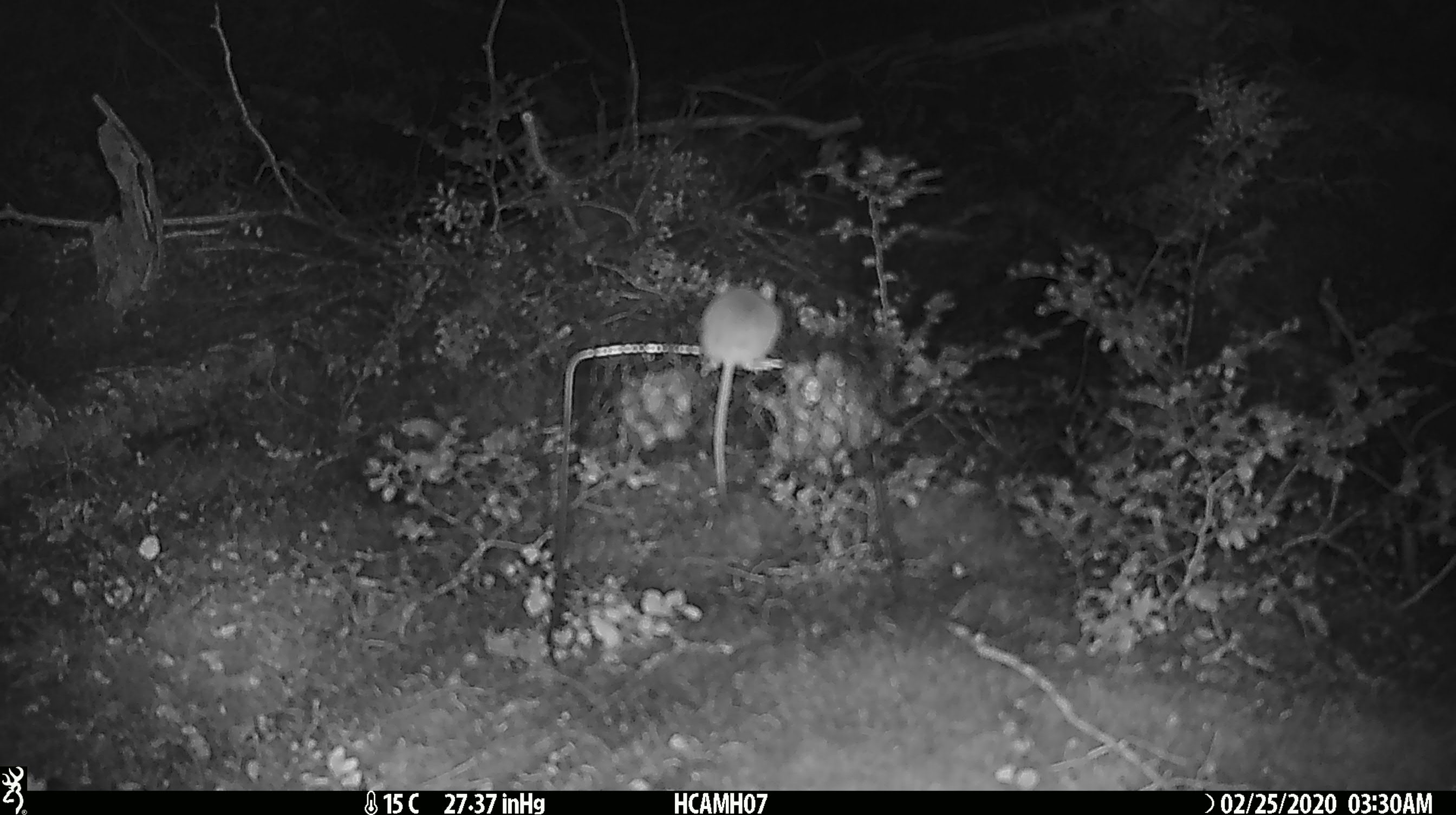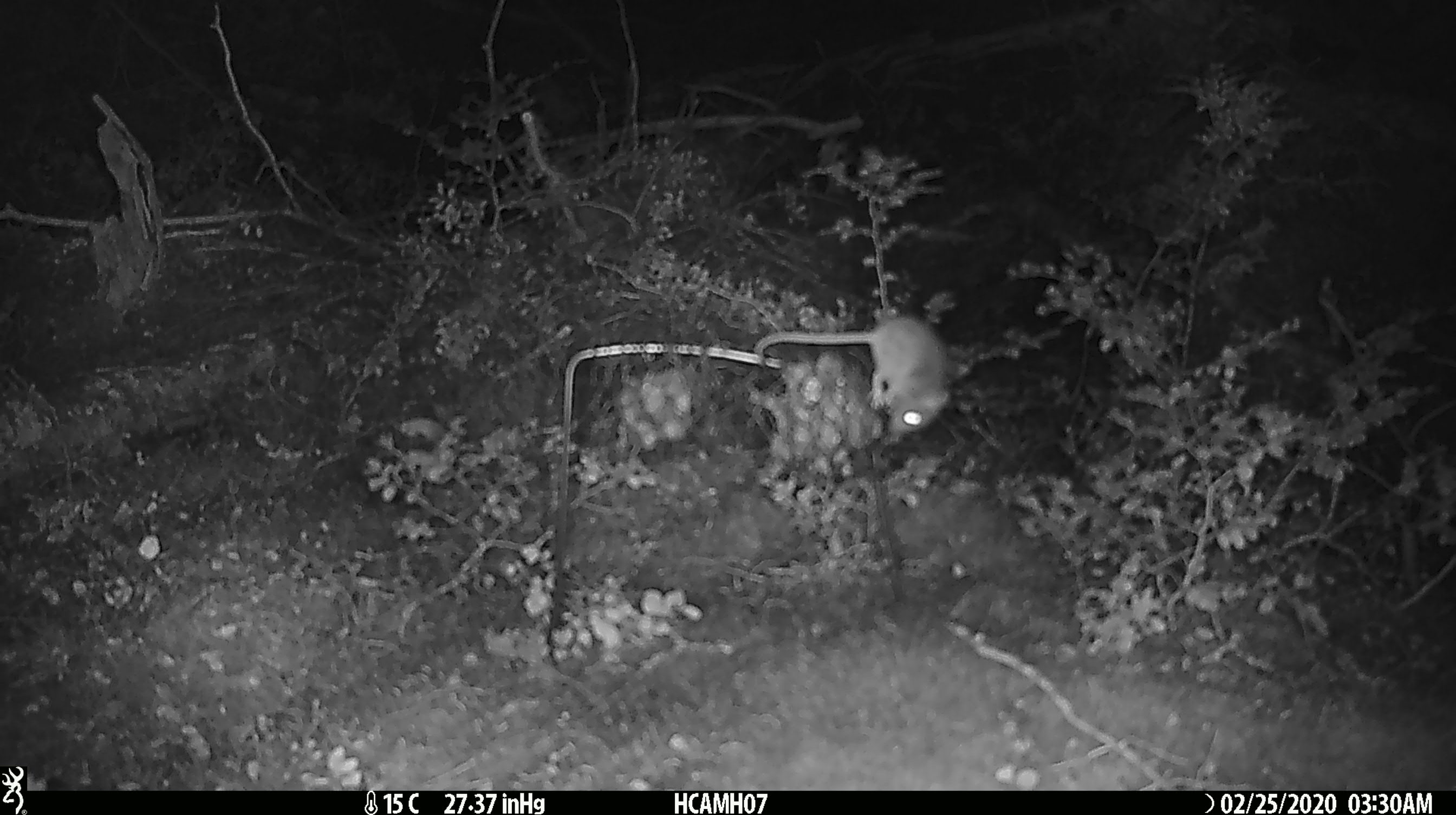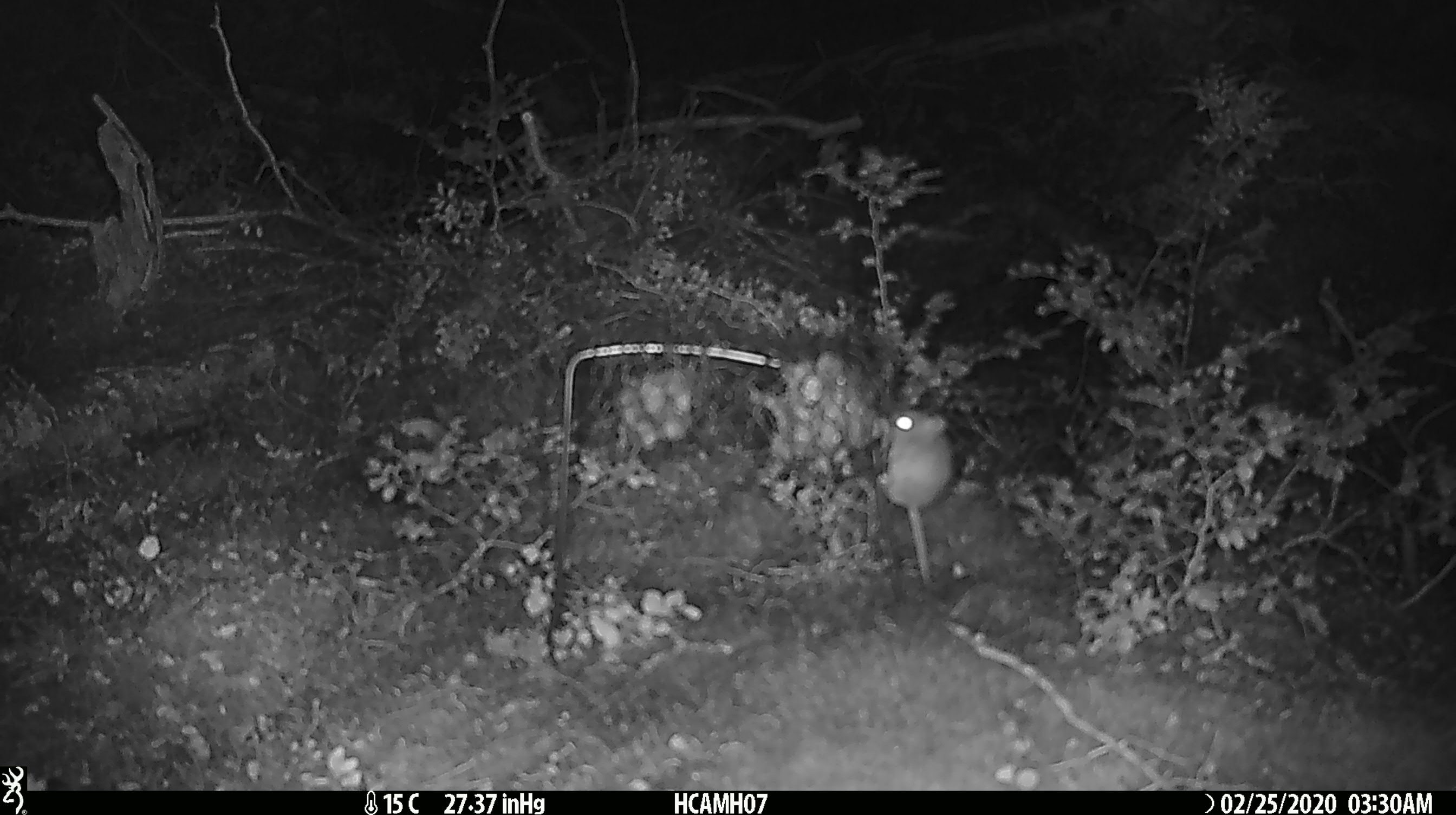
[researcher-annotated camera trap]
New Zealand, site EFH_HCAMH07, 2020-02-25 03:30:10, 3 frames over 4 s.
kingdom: Animalia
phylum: Chordata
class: Mammalia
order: Rodentia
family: Muridae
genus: Mus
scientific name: Mus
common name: mouse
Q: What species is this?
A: Mouse (Mus).